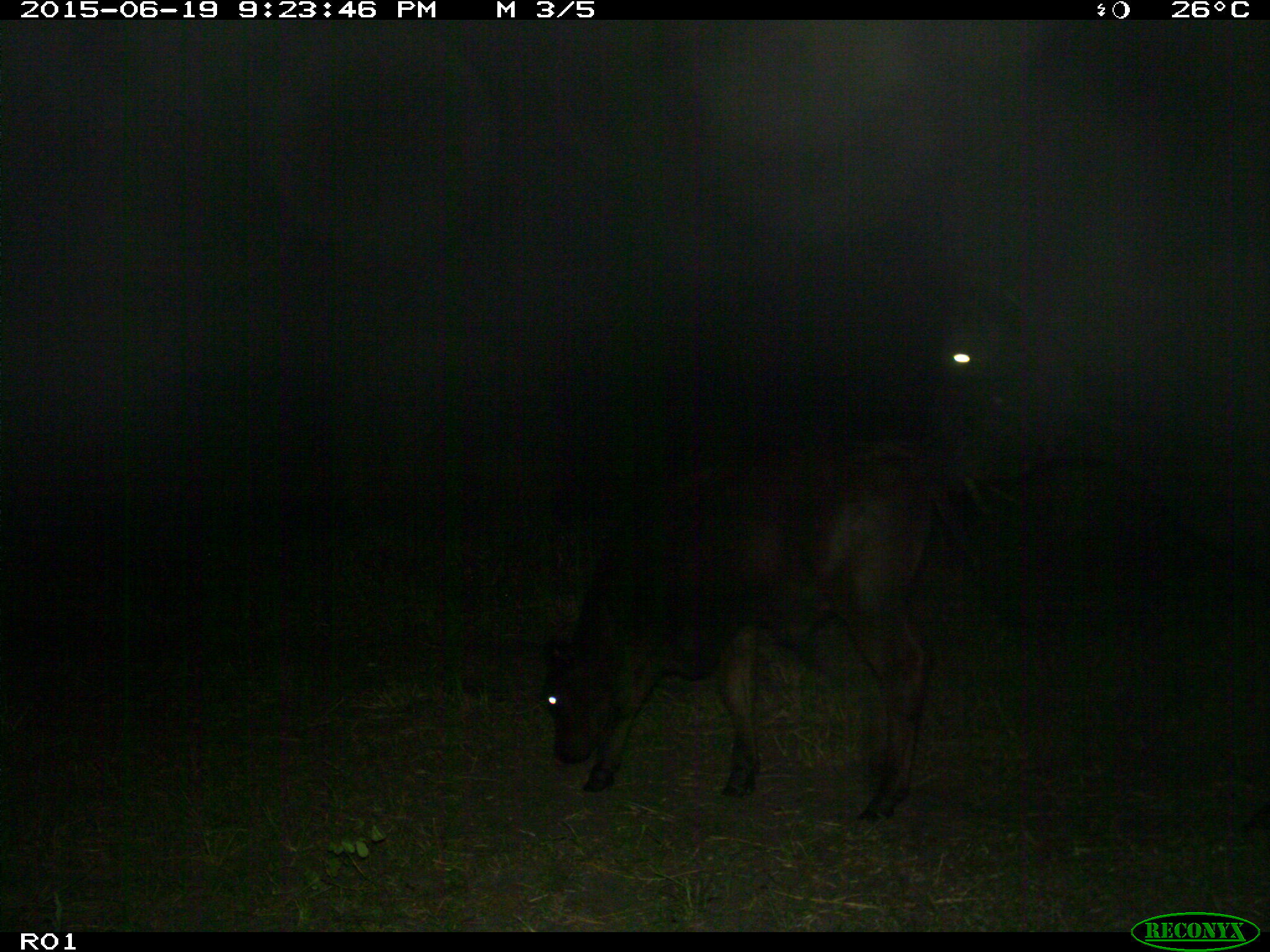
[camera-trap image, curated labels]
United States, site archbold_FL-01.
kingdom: Animalia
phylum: Chordata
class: Mammalia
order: Artiodactyla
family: Bovidae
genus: Bos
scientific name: Bos taurus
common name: domestic cow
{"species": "Bos taurus (domestic cow)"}